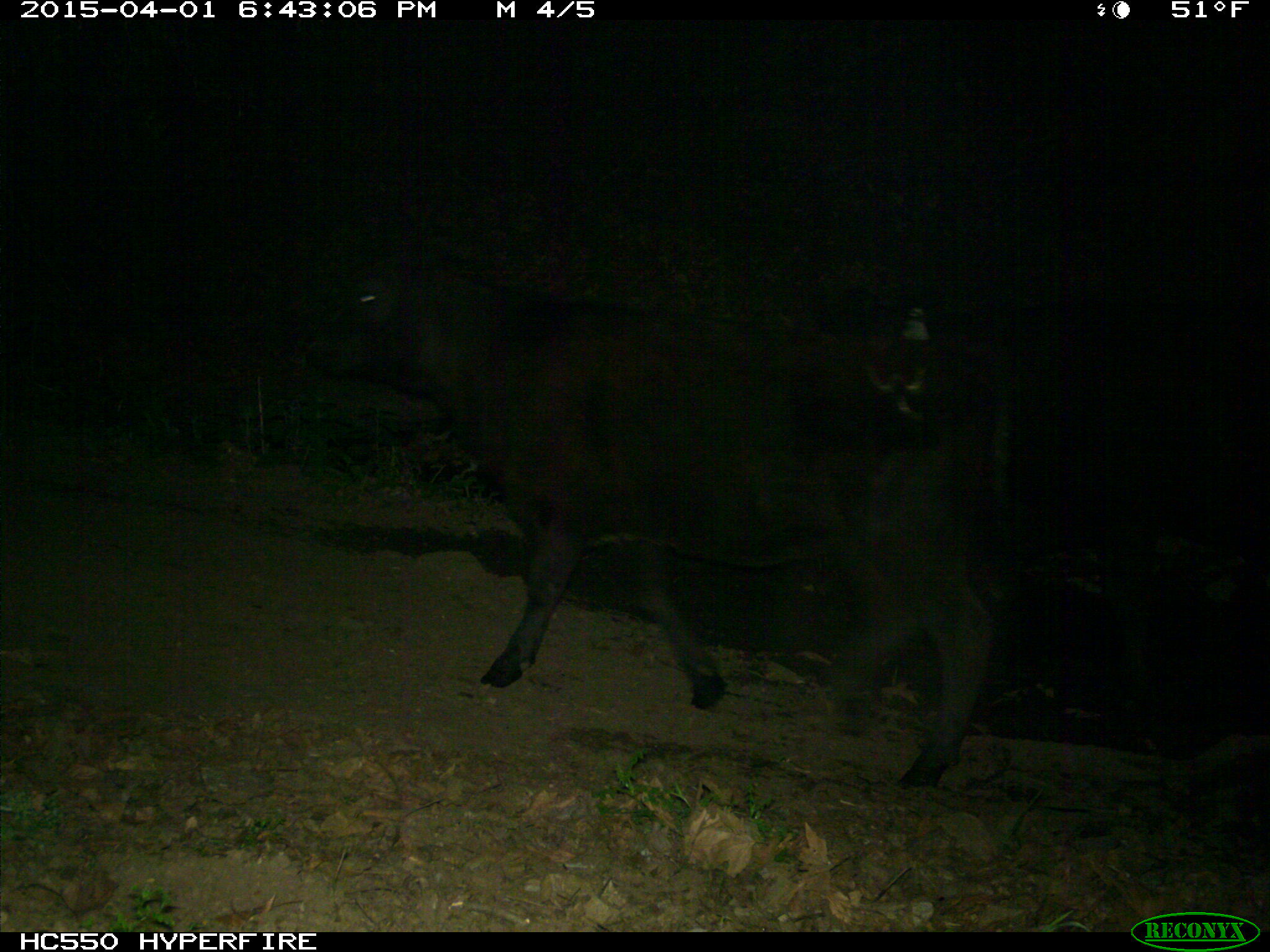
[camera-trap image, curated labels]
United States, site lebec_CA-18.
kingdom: Animalia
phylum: Chordata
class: Mammalia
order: Artiodactyla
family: Bovidae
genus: Bos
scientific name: Bos taurus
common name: domestic cow